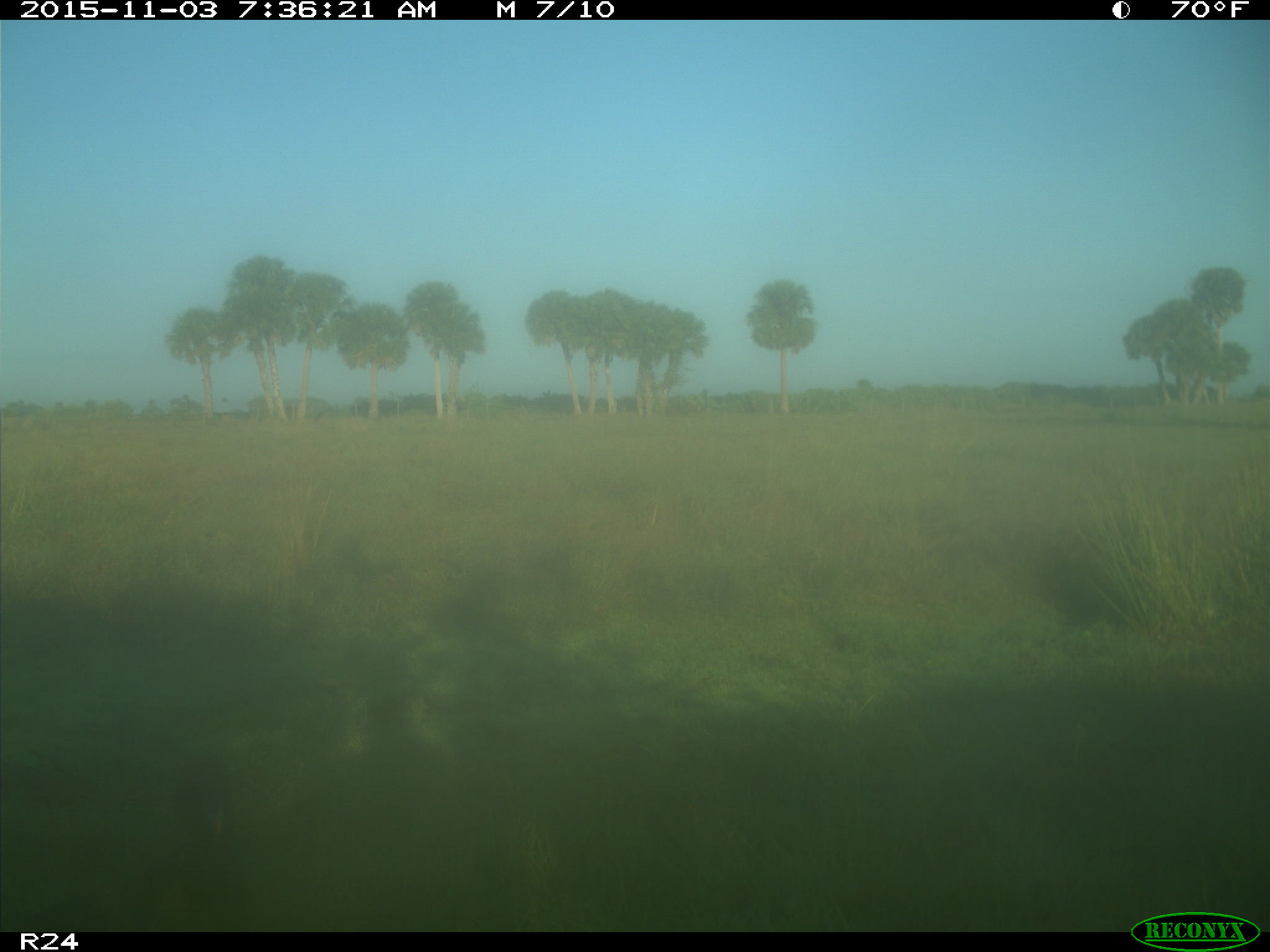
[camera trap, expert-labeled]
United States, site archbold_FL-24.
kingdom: Animalia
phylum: Chordata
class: Aves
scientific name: Aves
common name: birds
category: unidentified bird